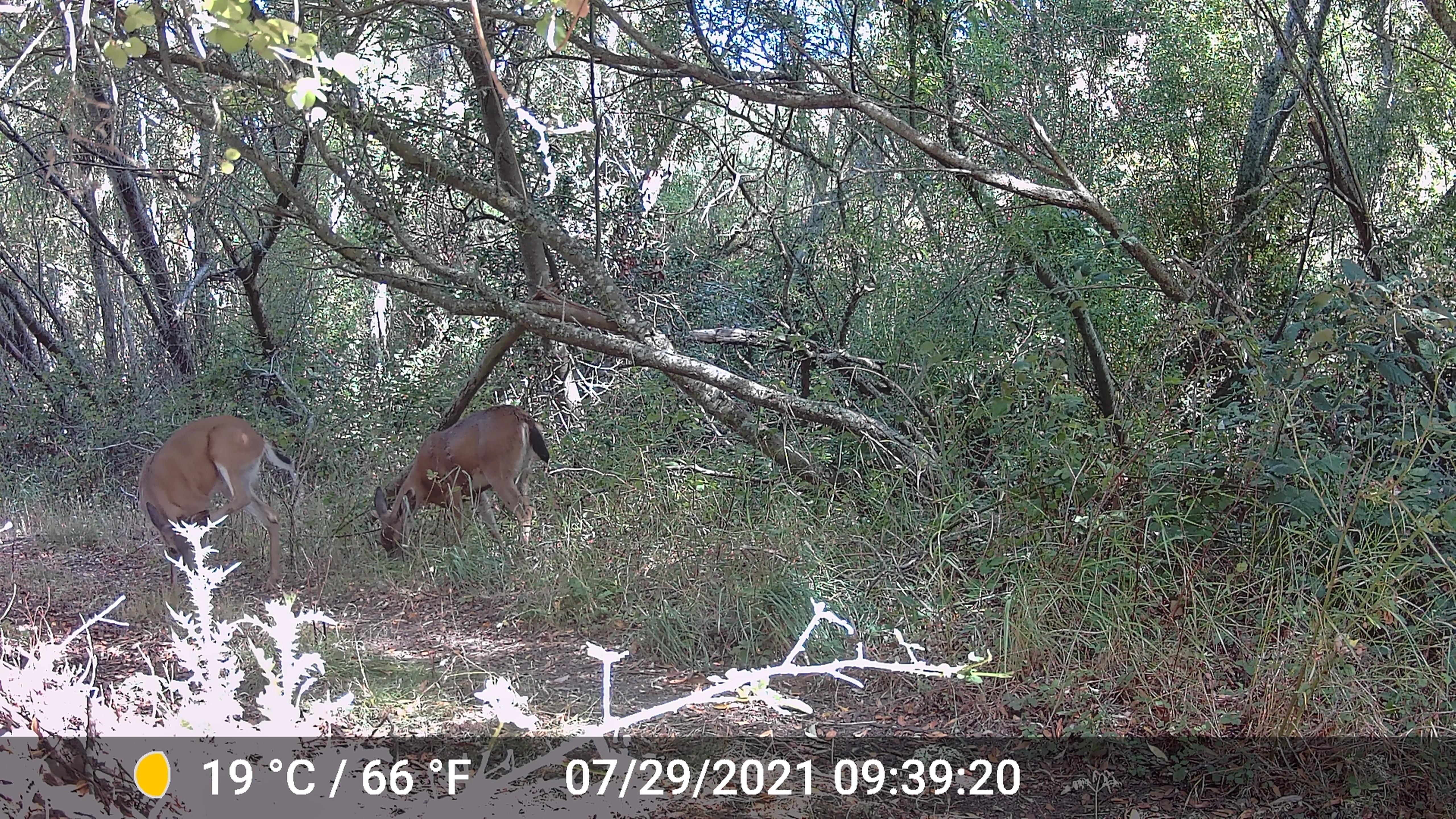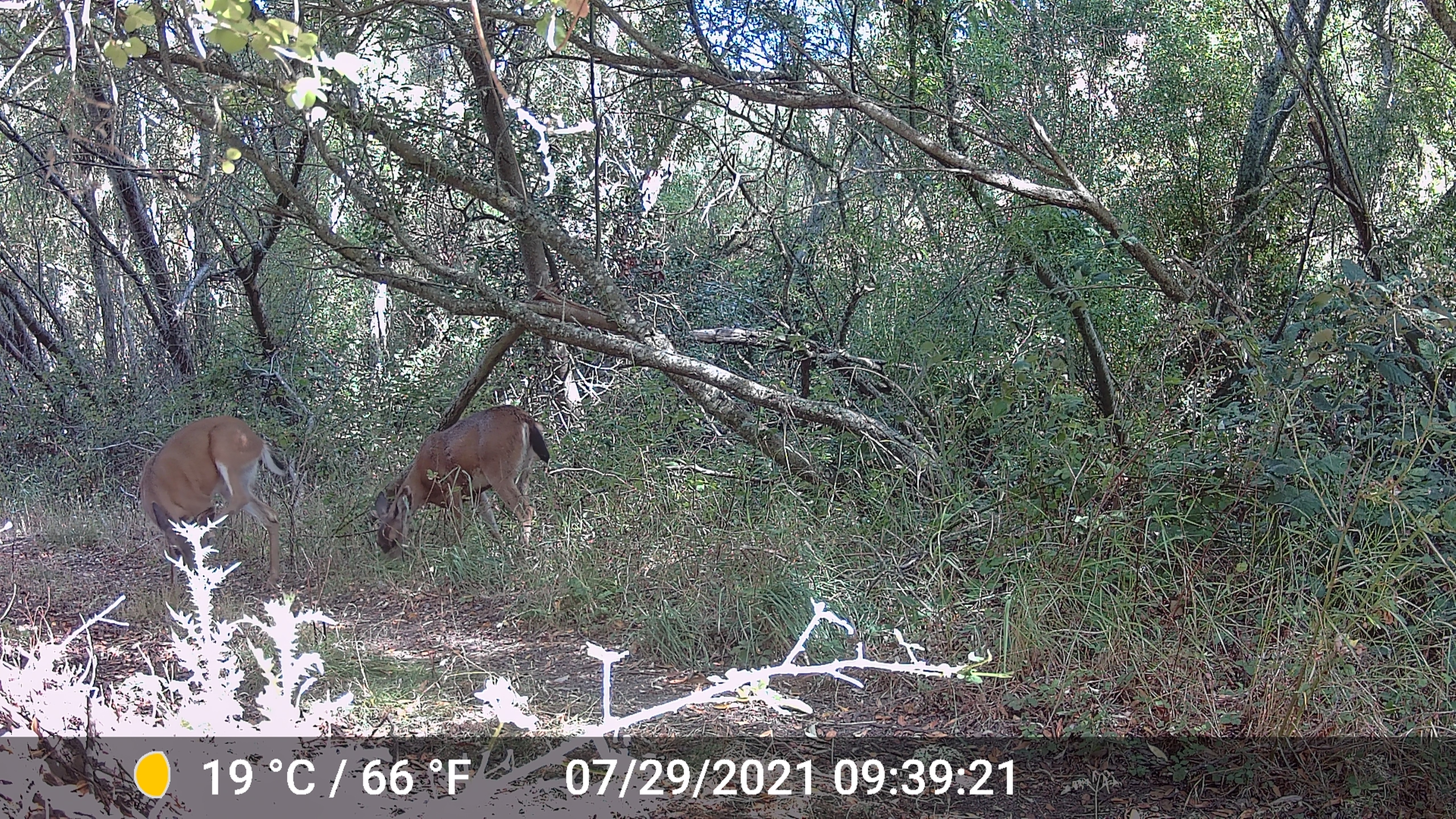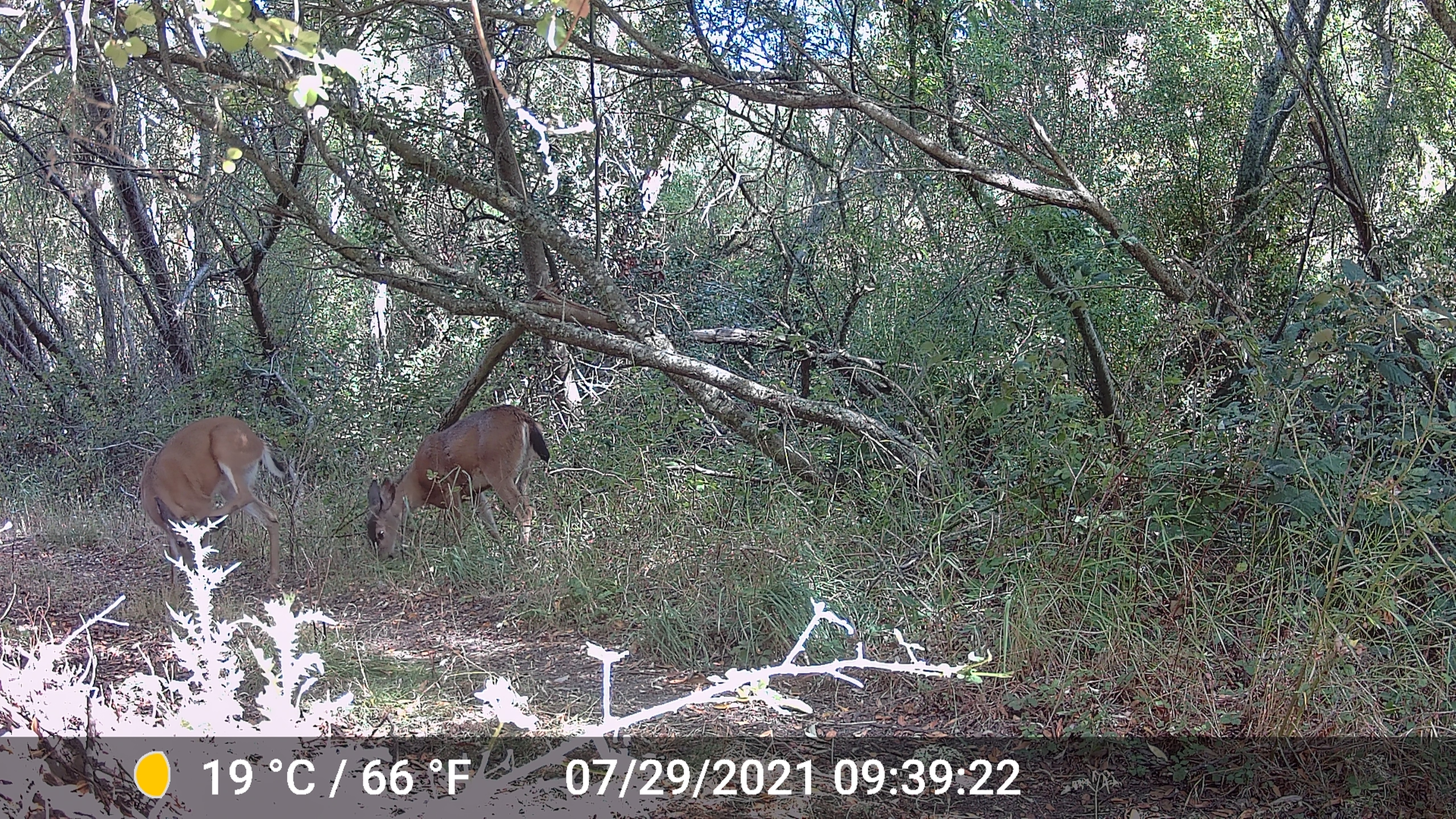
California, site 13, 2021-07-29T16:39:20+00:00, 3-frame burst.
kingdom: Animalia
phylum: Chordata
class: Mammalia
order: Artiodactyla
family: Cervidae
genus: Odocoileus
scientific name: Odocoileus hemionus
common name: mule deer